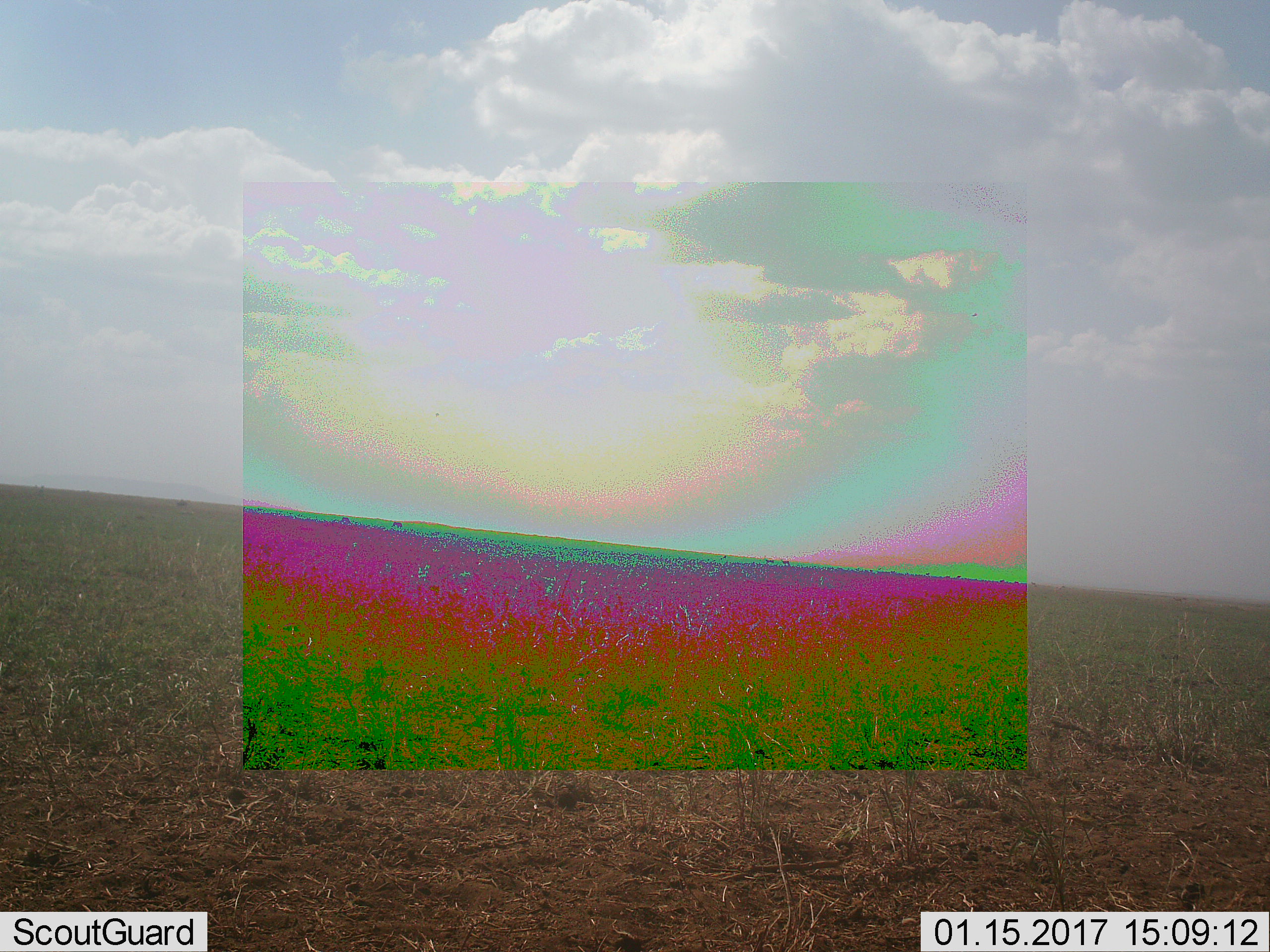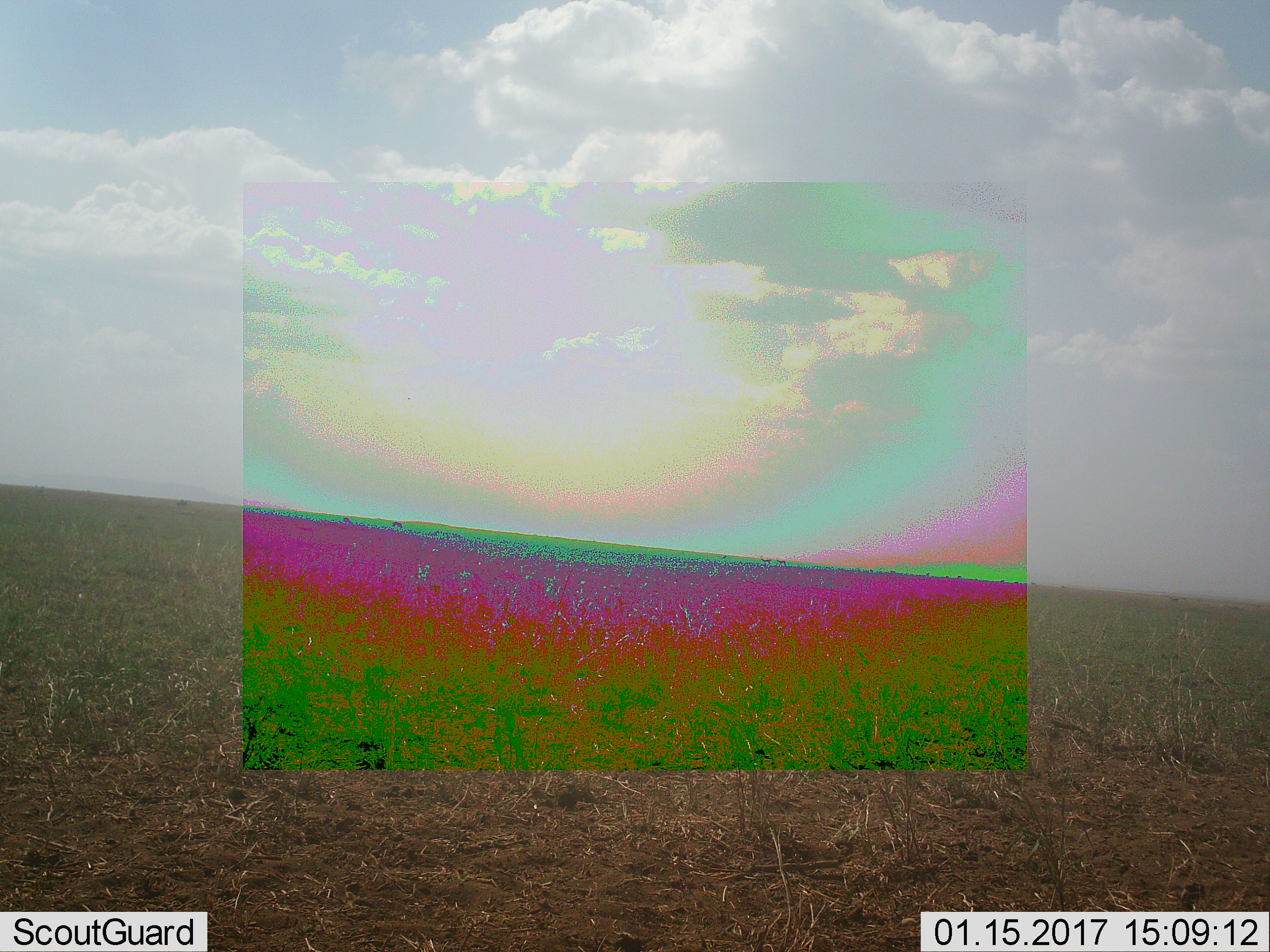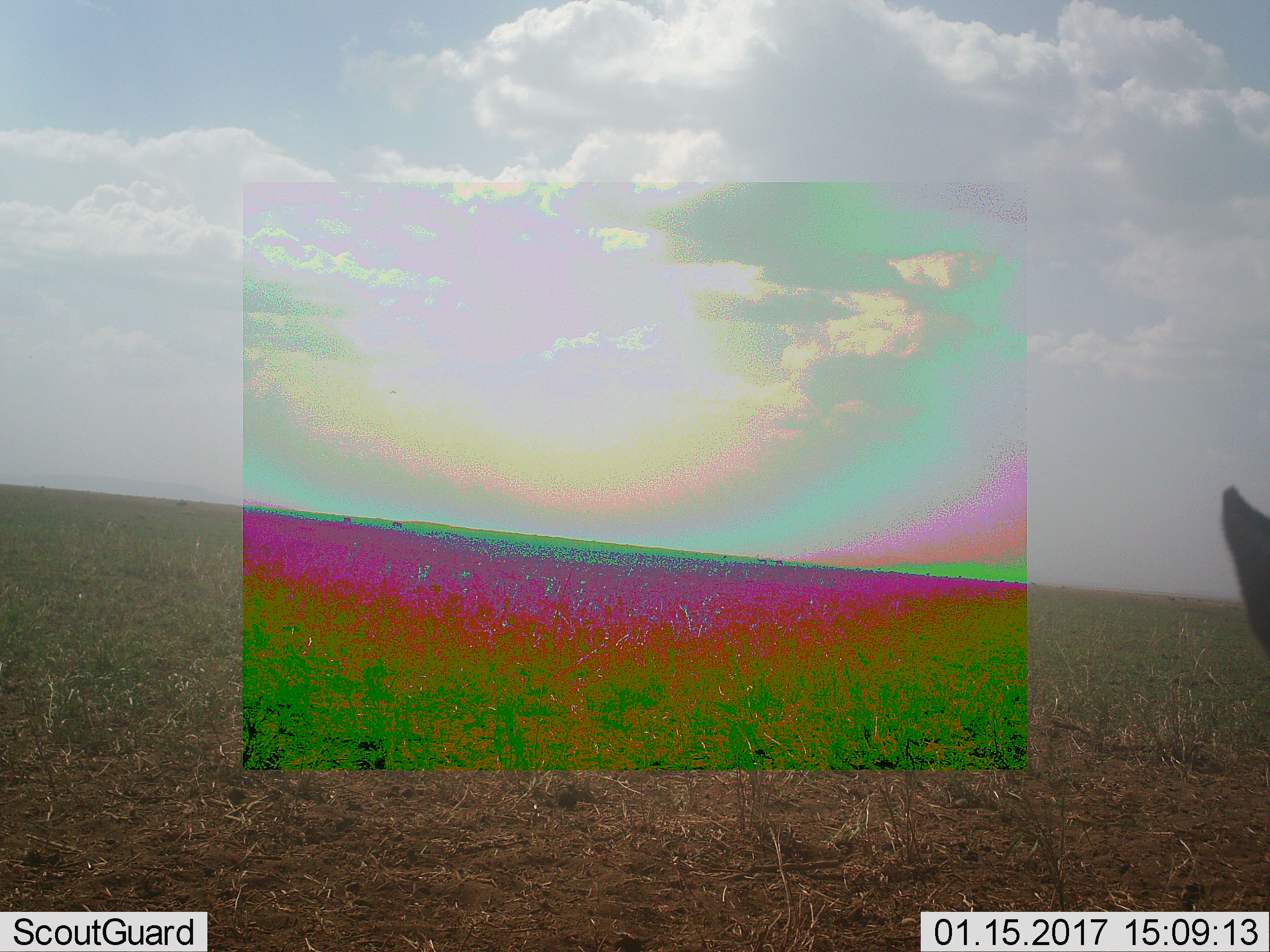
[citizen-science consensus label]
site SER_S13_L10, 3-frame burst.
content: unidentified animal